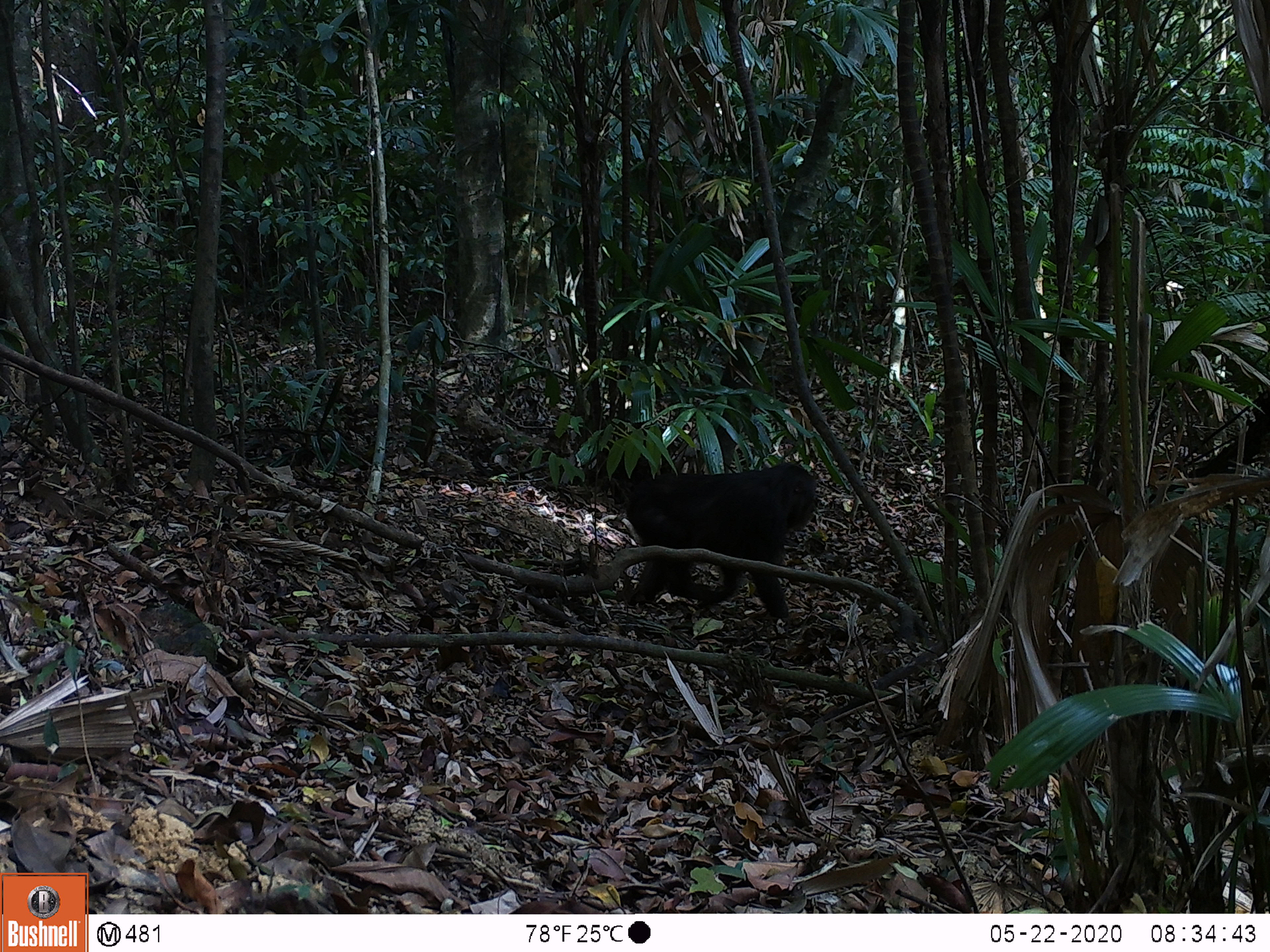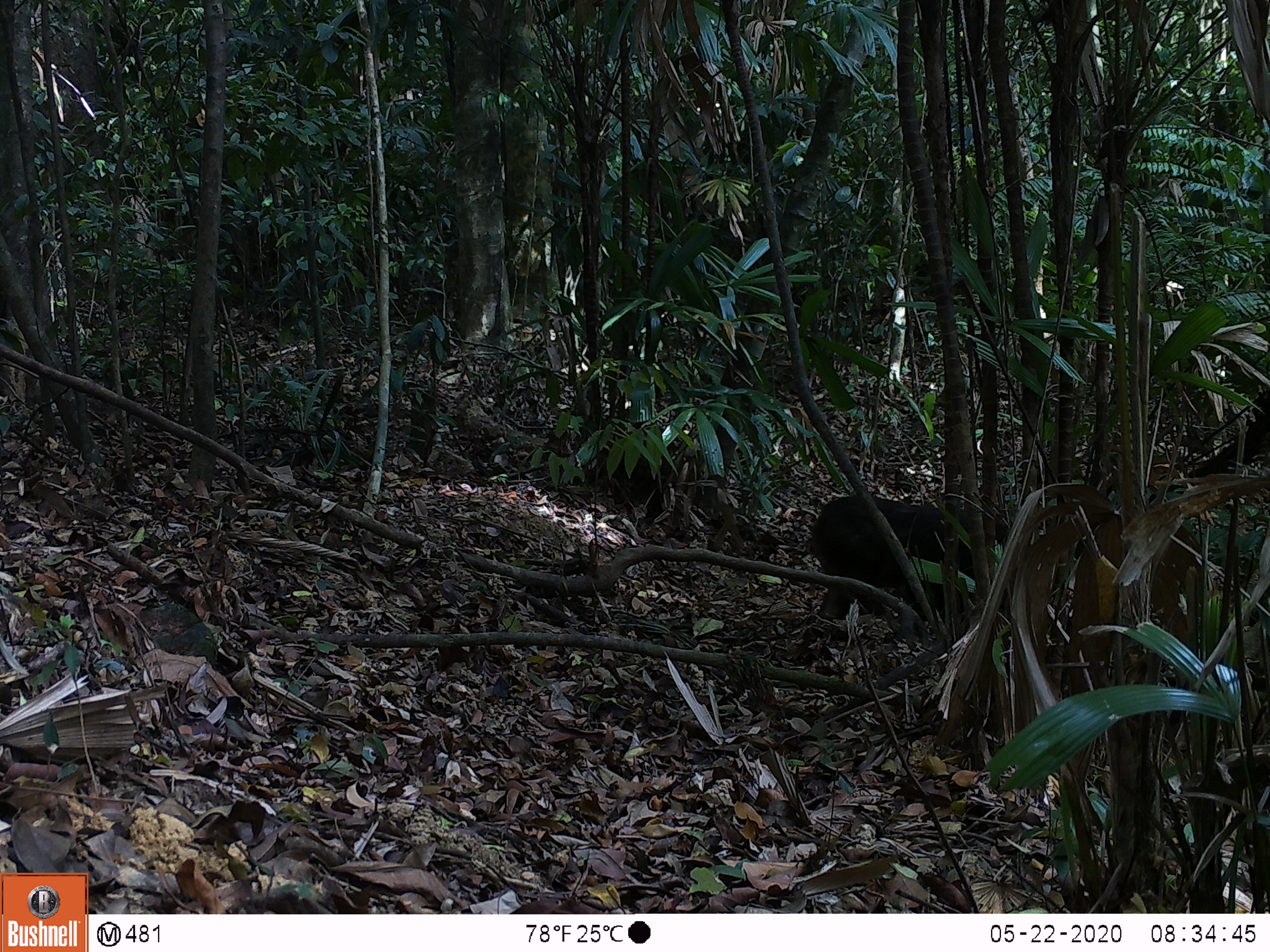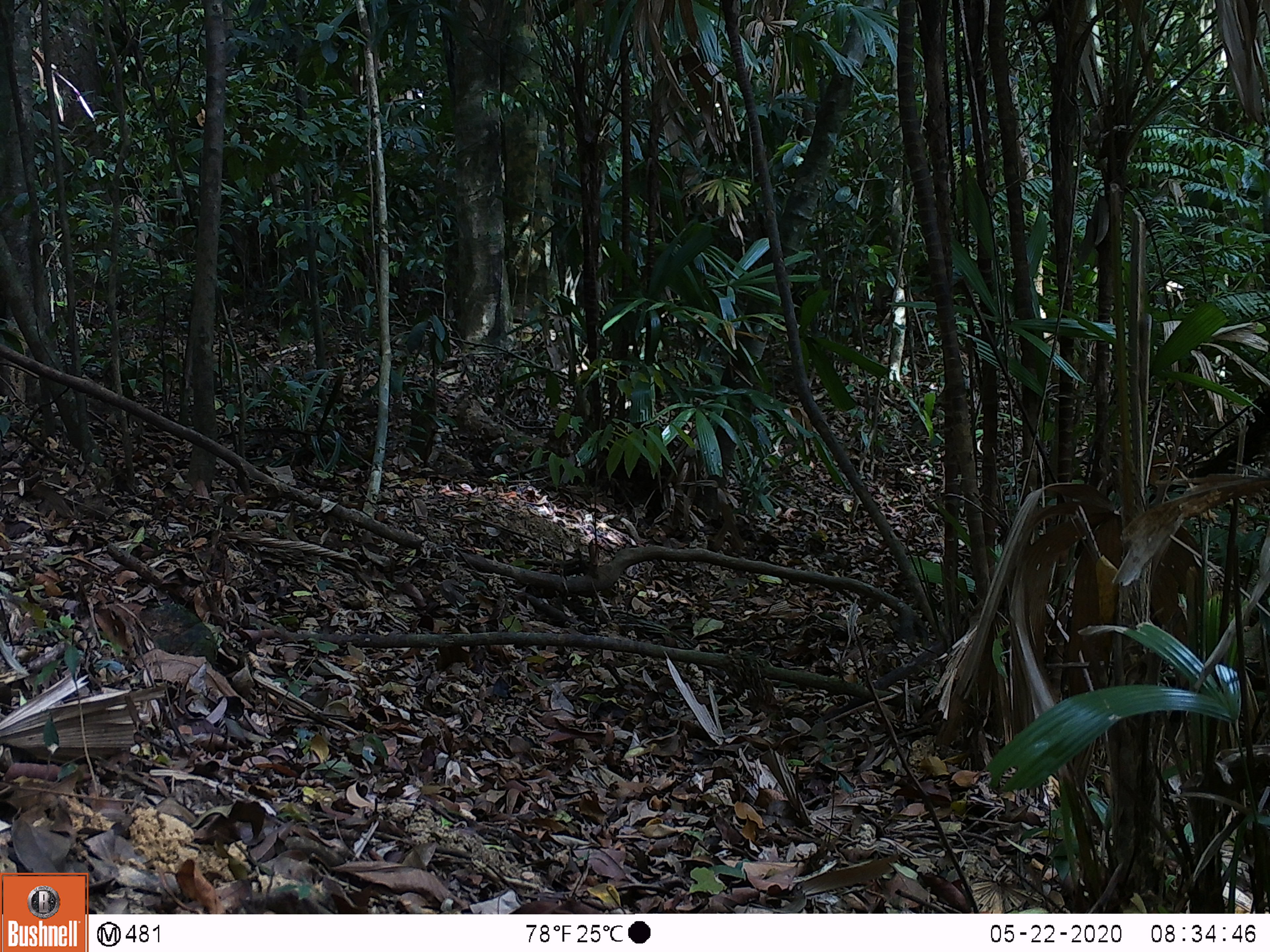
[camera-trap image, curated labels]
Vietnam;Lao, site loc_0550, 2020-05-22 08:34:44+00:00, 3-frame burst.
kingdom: Animalia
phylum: Chordata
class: Mammalia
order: Primates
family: Cercopithecidae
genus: Macaca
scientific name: Macaca arctoides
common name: stump-tailed macaque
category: stump tailed macaque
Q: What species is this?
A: Stump tailed macaque (stump-tailed macaque) (Macaca arctoides).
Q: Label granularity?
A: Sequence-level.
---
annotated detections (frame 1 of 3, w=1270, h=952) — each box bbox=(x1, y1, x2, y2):
stump tailed macaque: bbox=(625, 463, 818, 619)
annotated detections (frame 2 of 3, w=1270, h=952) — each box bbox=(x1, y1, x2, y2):
stump tailed macaque: bbox=(810, 495, 1008, 620)